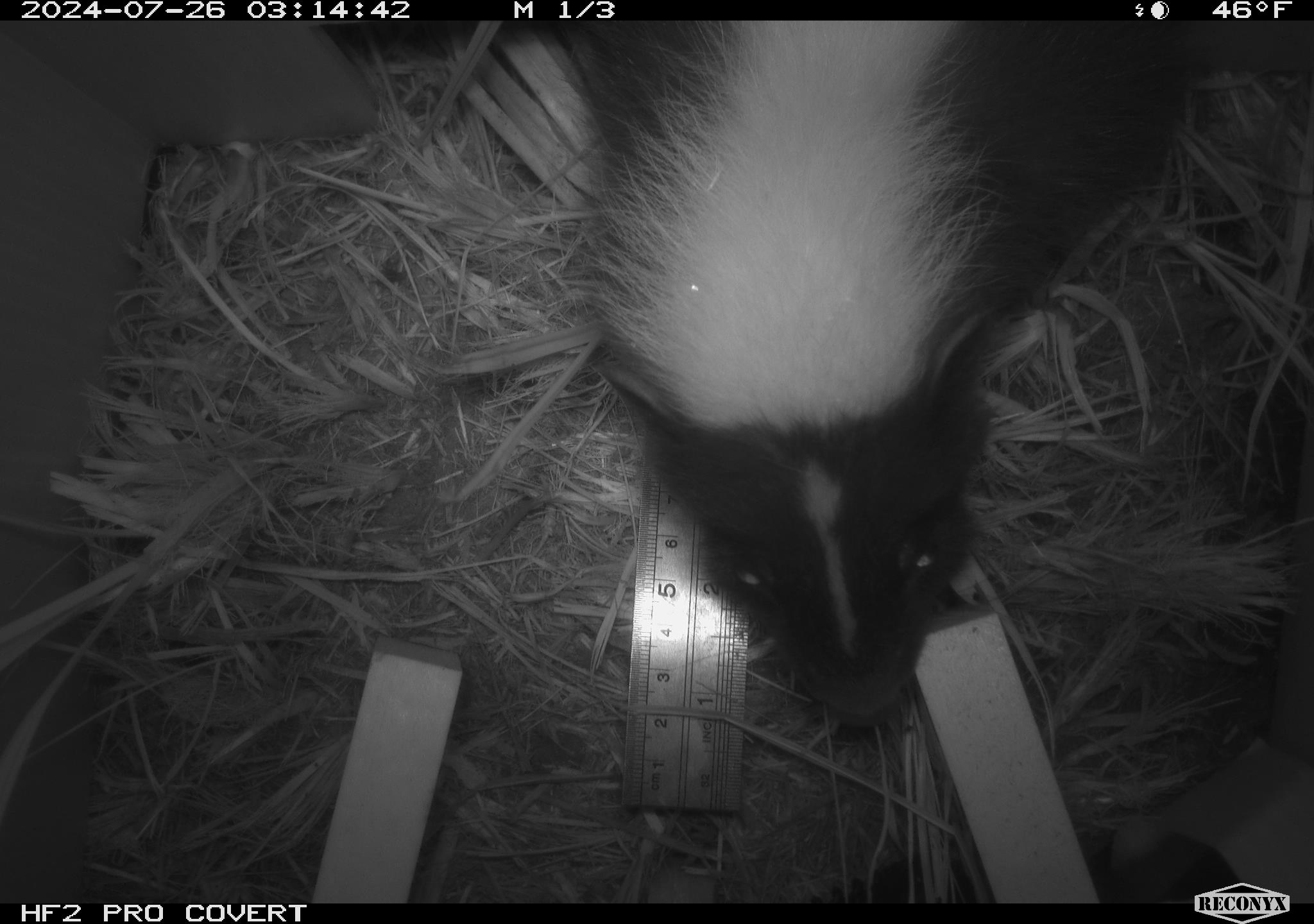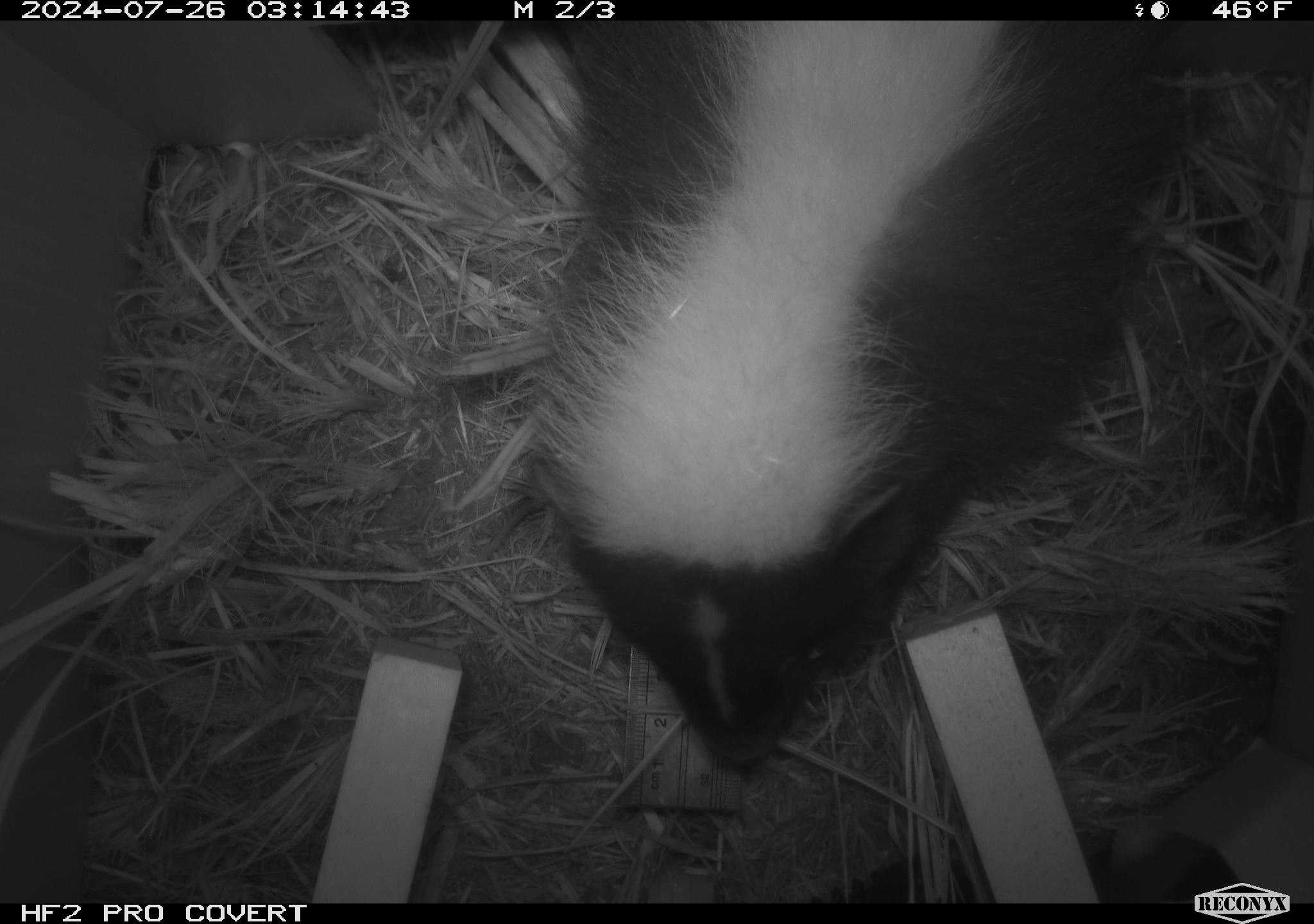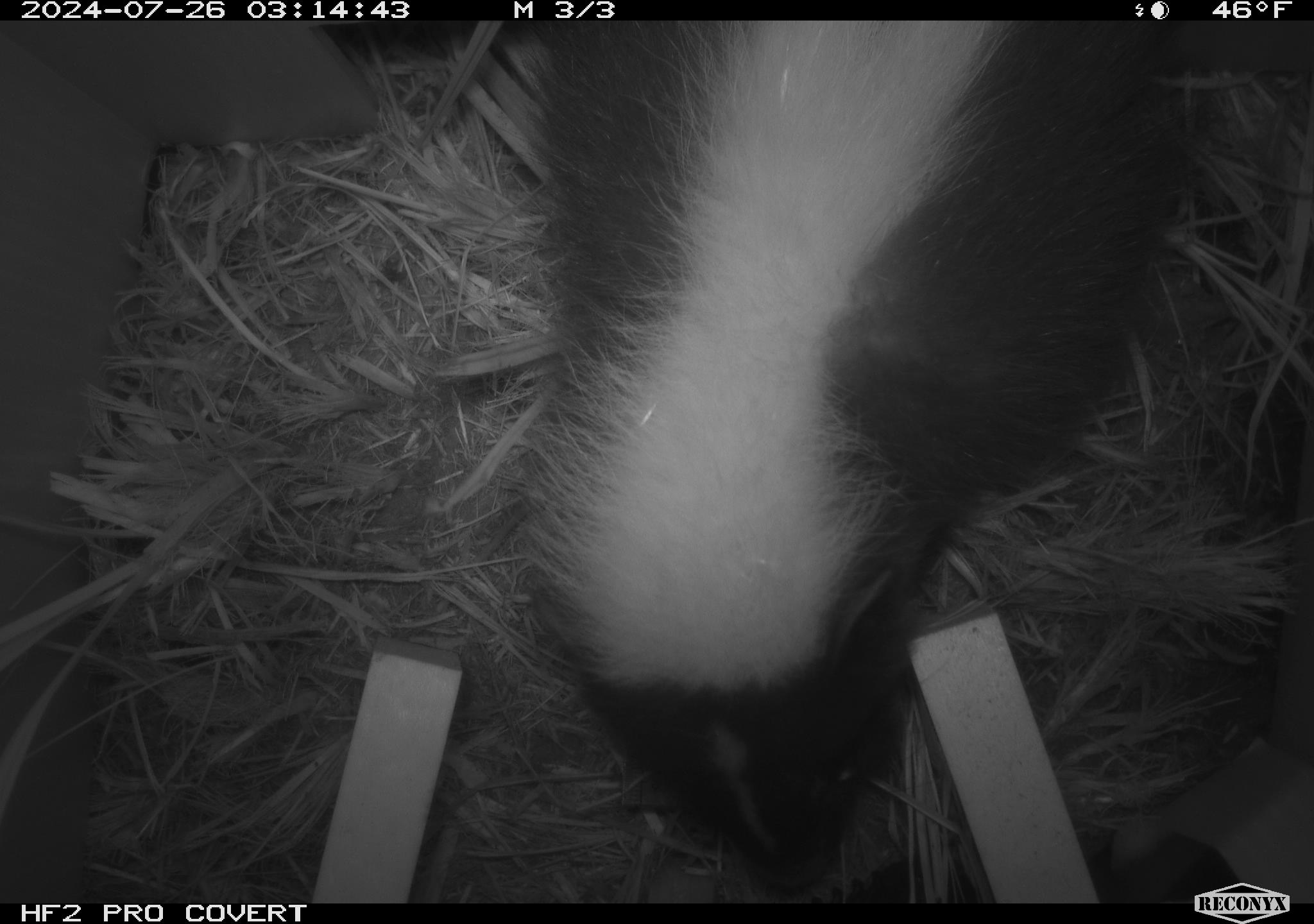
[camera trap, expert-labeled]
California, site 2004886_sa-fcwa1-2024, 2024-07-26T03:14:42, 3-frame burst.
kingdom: Animalia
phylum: Chordata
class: Mammalia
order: Carnivora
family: Mephitidae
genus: Mephitis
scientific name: Mephitis mephitis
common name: striped skunk